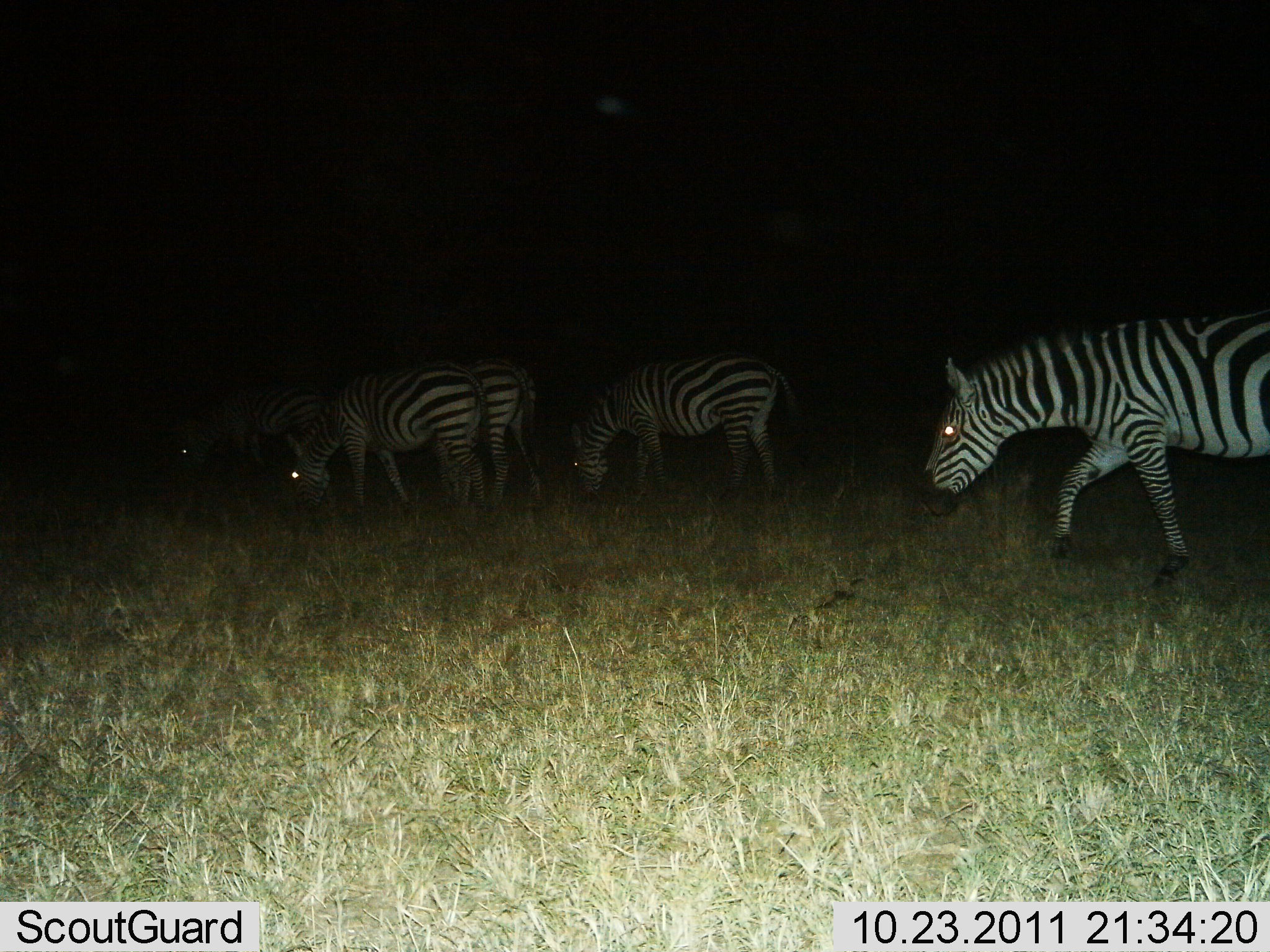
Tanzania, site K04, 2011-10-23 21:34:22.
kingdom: Animalia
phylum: Chordata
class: Mammalia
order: Perissodactyla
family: Equidae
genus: Equus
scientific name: Equus quagga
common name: plains zebra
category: zebra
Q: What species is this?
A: Zebra (plains zebra) (Equus quagga).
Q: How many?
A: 5.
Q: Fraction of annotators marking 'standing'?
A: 25%.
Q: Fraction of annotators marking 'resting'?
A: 0%.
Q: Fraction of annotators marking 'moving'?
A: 75%.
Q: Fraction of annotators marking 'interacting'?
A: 0%.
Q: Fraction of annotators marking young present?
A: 0%.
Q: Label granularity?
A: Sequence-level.